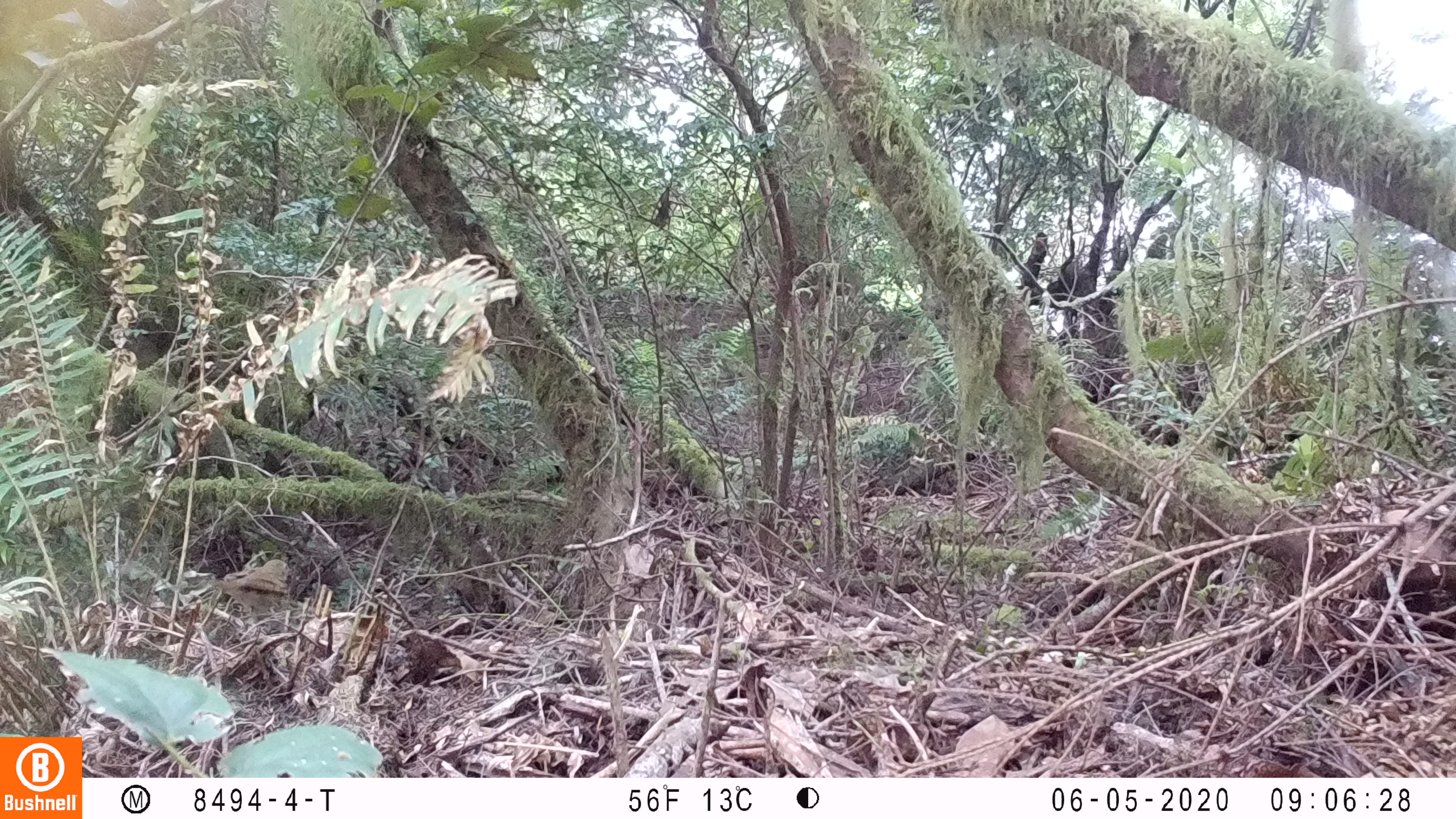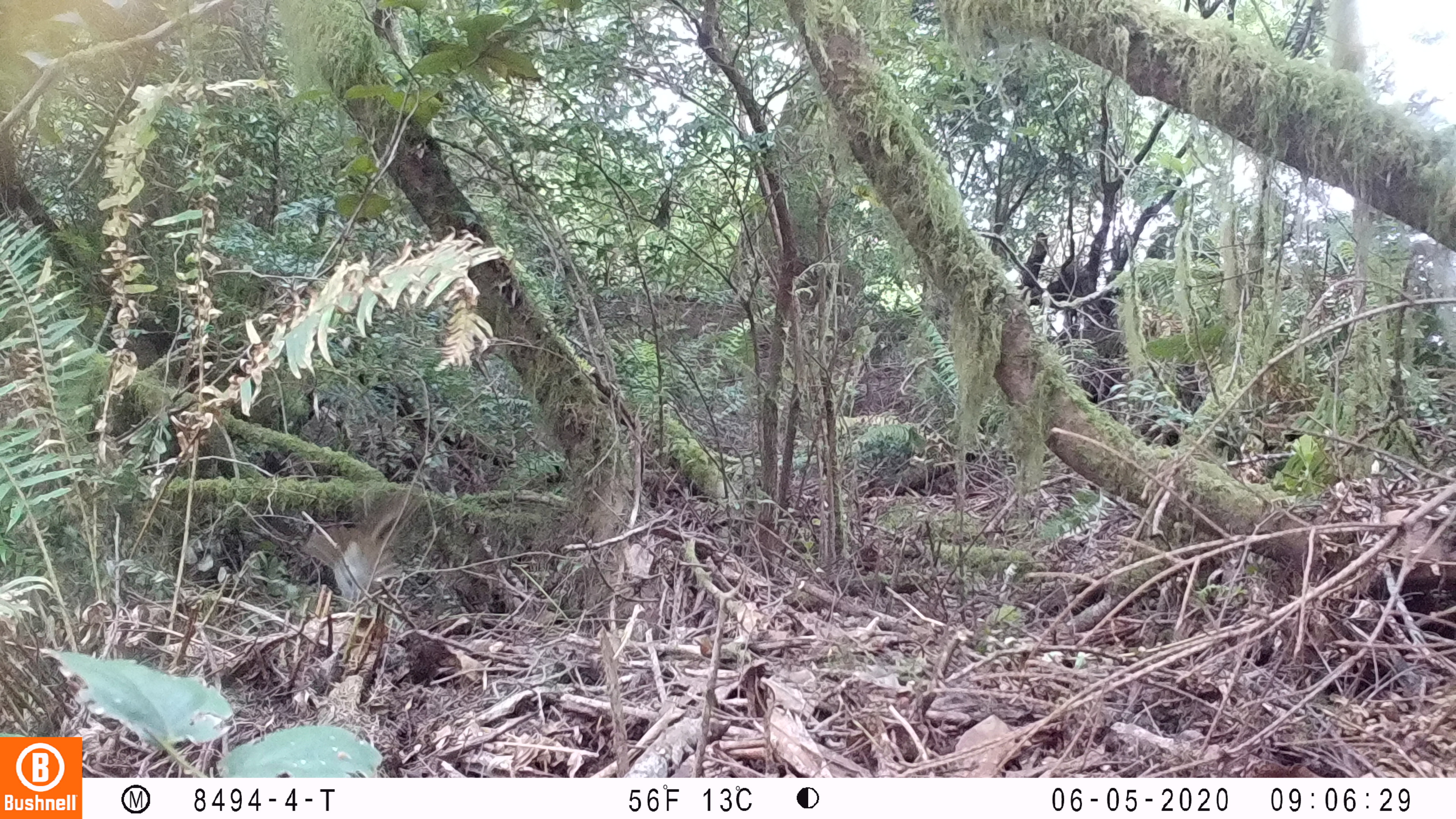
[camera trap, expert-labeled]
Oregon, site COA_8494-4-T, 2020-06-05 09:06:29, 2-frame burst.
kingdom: Animalia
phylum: Chordata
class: Aves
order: Passeriformes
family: Turdidae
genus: Catharus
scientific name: Catharus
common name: brown thrushes and nightingale-thrushes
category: catharus species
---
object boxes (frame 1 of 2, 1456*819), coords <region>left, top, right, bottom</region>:
catharus species: <region>216, 556, 293, 614</region>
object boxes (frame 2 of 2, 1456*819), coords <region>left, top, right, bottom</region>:
catharus species: <region>303, 490, 421, 601</region>